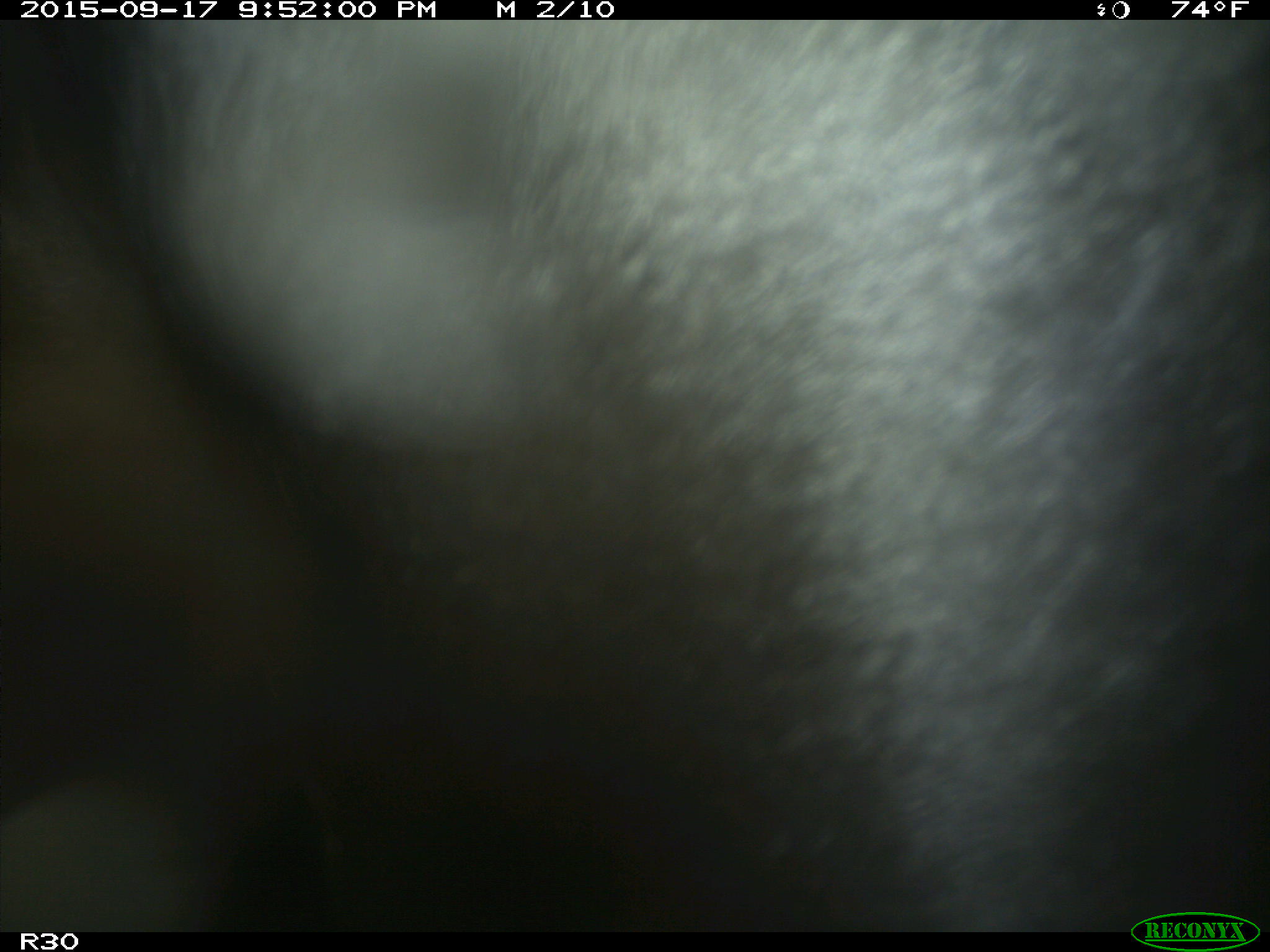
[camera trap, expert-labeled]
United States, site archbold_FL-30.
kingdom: Animalia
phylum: Chordata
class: Mammalia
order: Artiodactyla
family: Bovidae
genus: Bos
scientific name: Bos taurus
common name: domestic cow